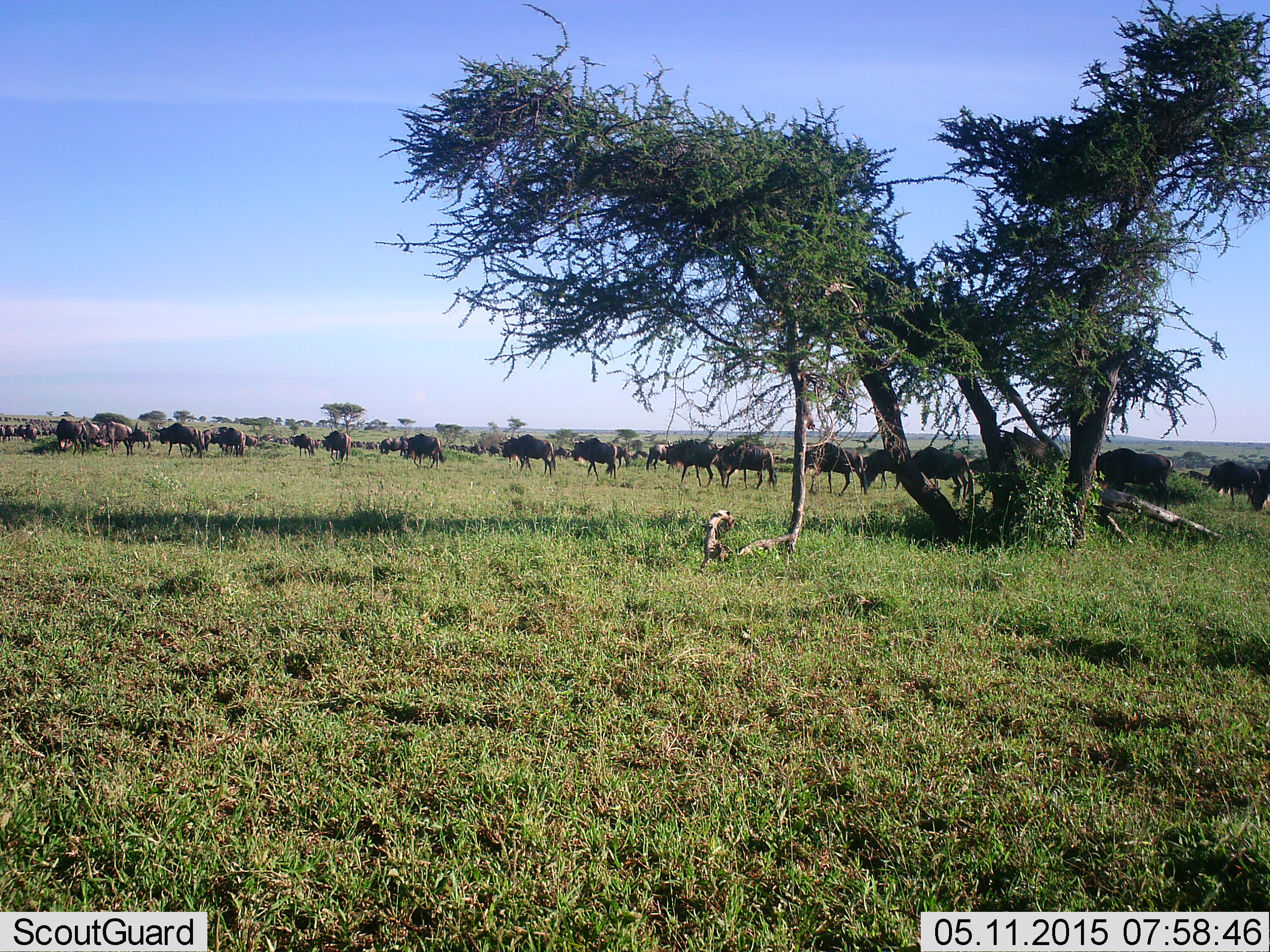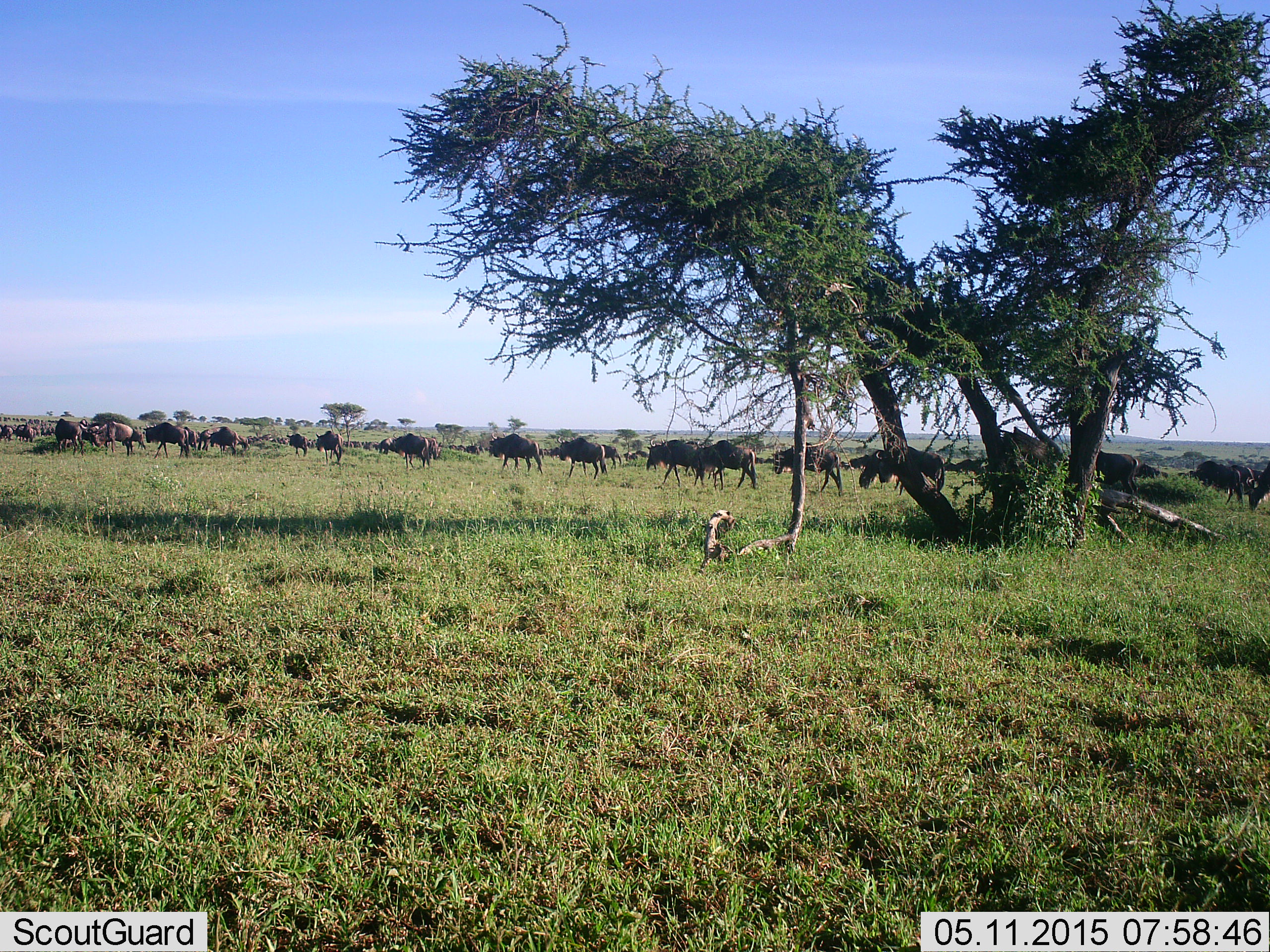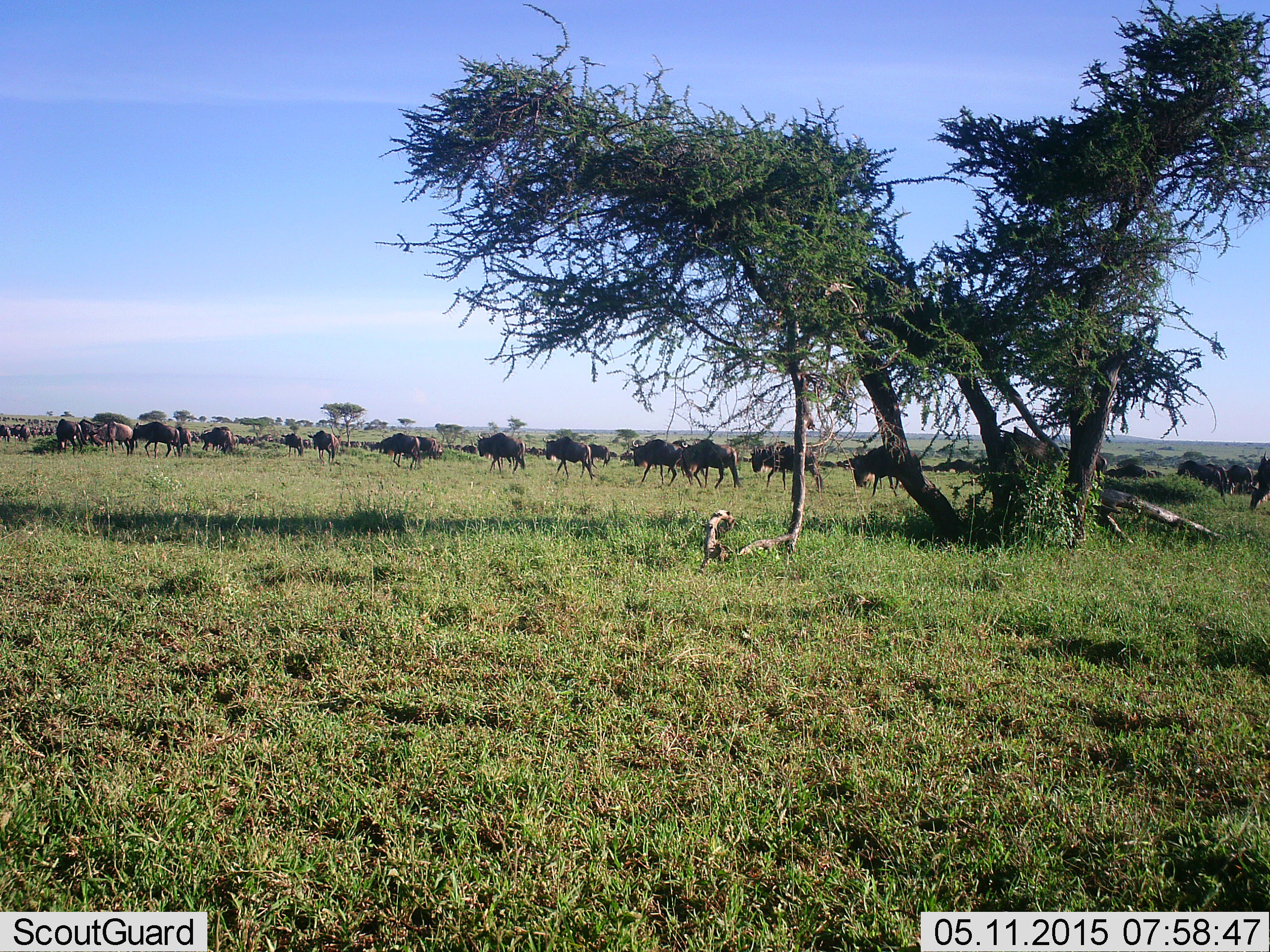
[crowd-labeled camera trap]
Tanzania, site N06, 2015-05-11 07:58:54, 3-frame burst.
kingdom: Animalia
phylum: Chordata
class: Mammalia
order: Artiodactyla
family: Bovidae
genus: Connochaetes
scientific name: Connochaetes taurinus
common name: blue wildebeest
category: wildebeest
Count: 11-50.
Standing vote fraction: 30%.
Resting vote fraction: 0%.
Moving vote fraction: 100%.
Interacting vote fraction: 0%.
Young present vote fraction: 0%.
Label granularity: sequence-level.